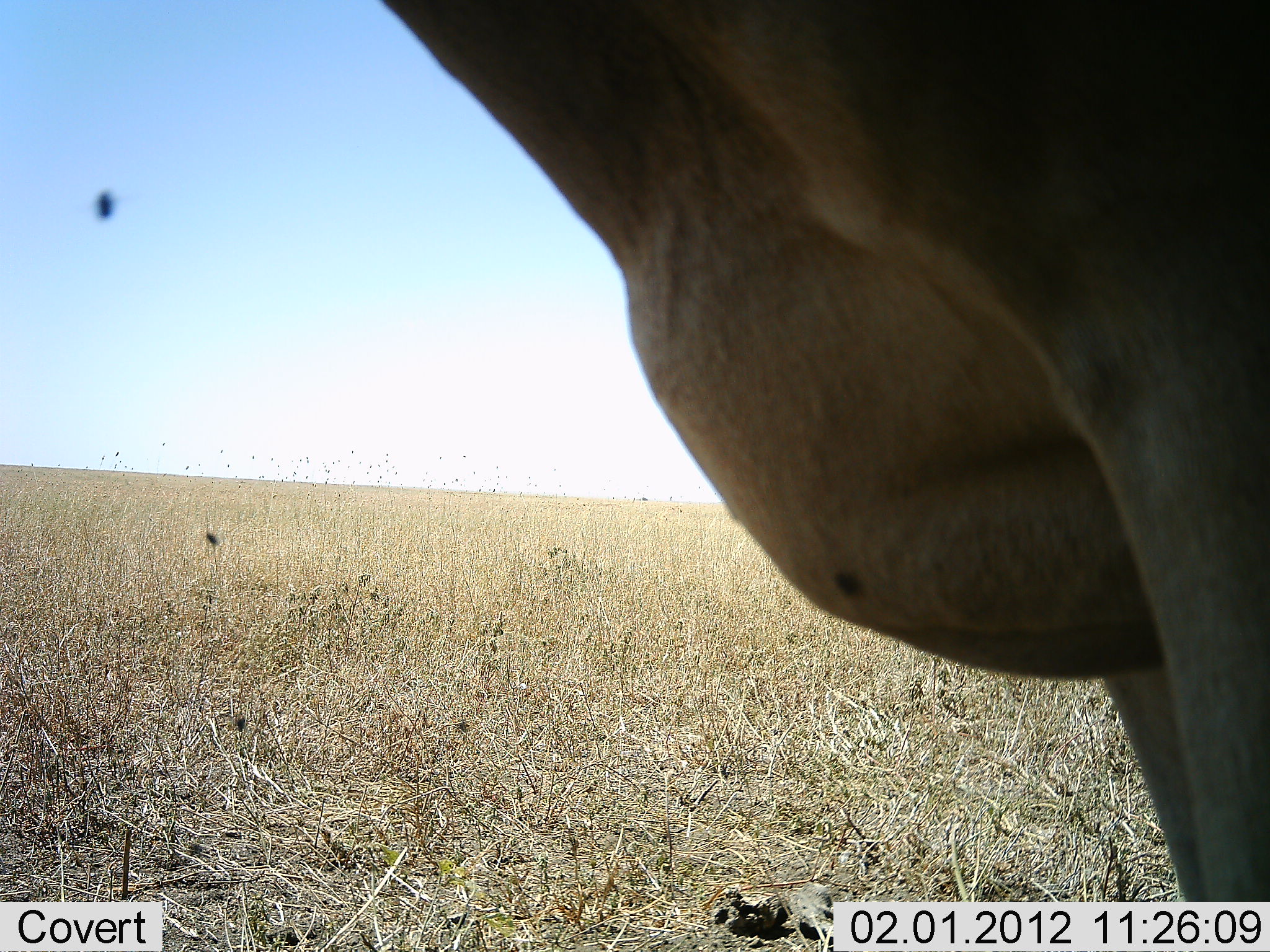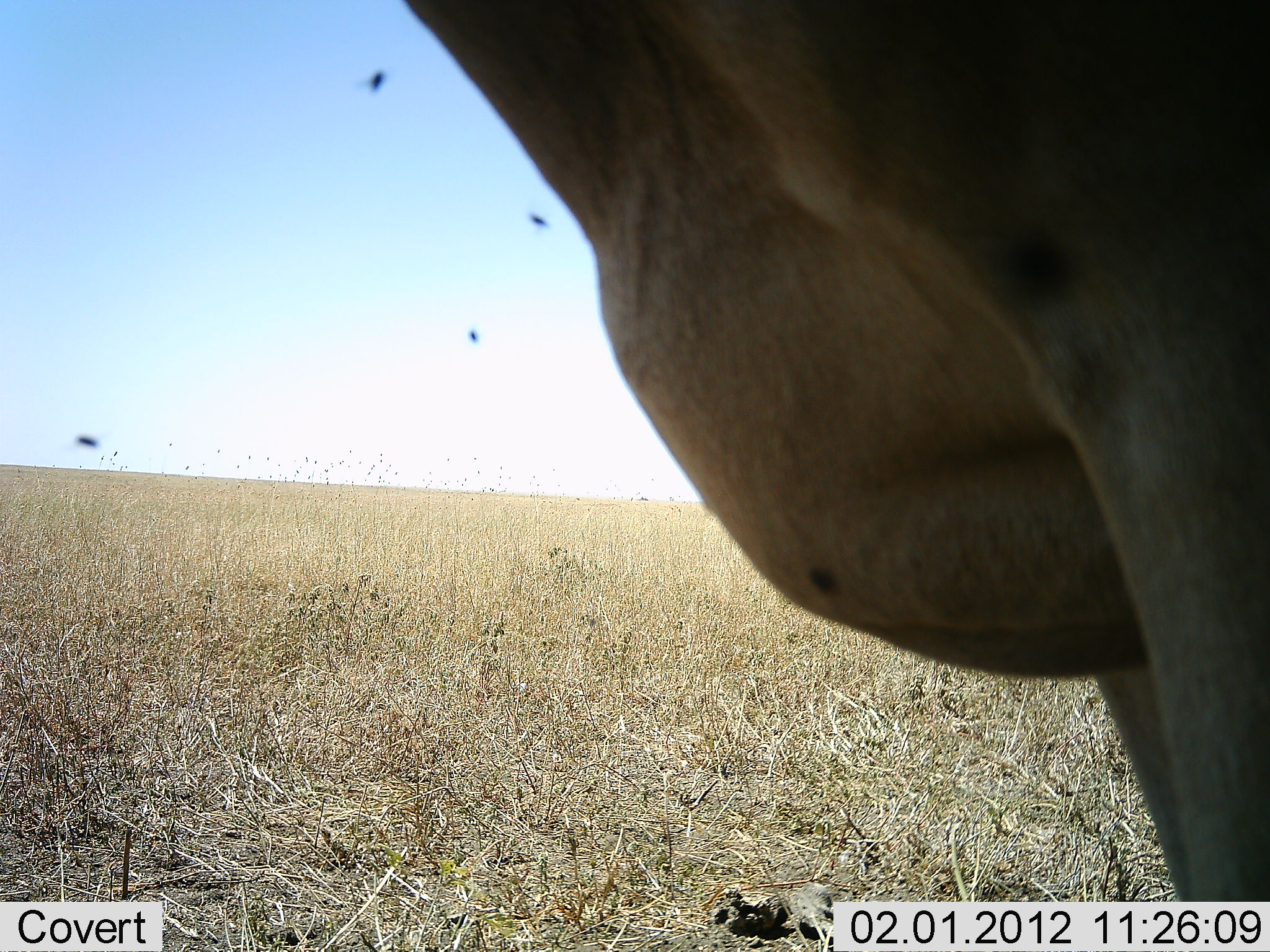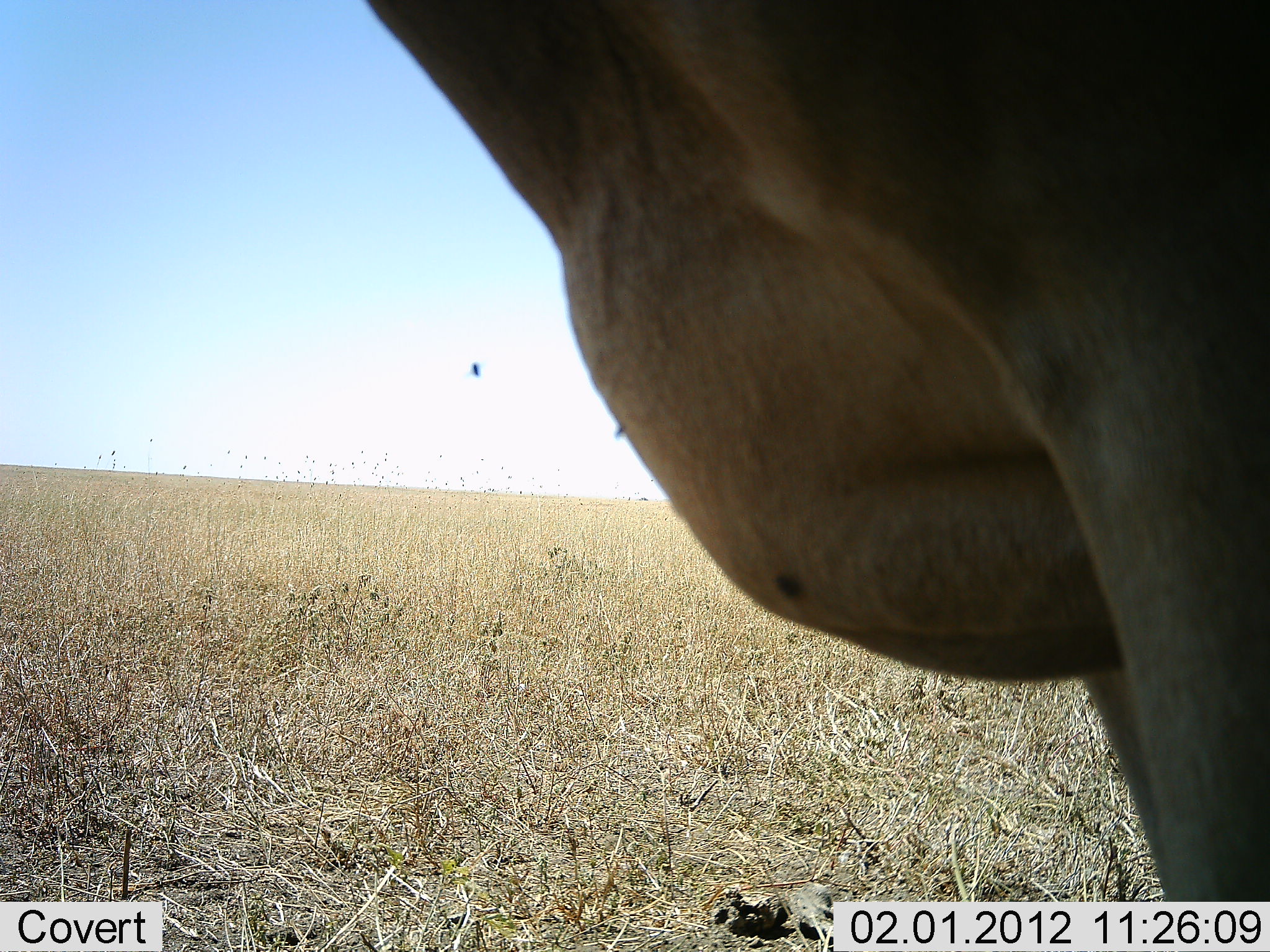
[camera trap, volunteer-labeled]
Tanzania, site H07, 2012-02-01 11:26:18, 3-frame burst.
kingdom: Animalia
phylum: Chordata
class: Mammalia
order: Artiodactyla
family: Bovidae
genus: Alcelaphus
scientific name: Alcelaphus buselaphus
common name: hartebeest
Hartebeest (Alcelaphus buselaphus), count 1. Behavior (volunteer vote fractions): standing 100%, resting 0%, moving 0%, interacting 0%. Young present (vote fraction): 0%. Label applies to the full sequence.